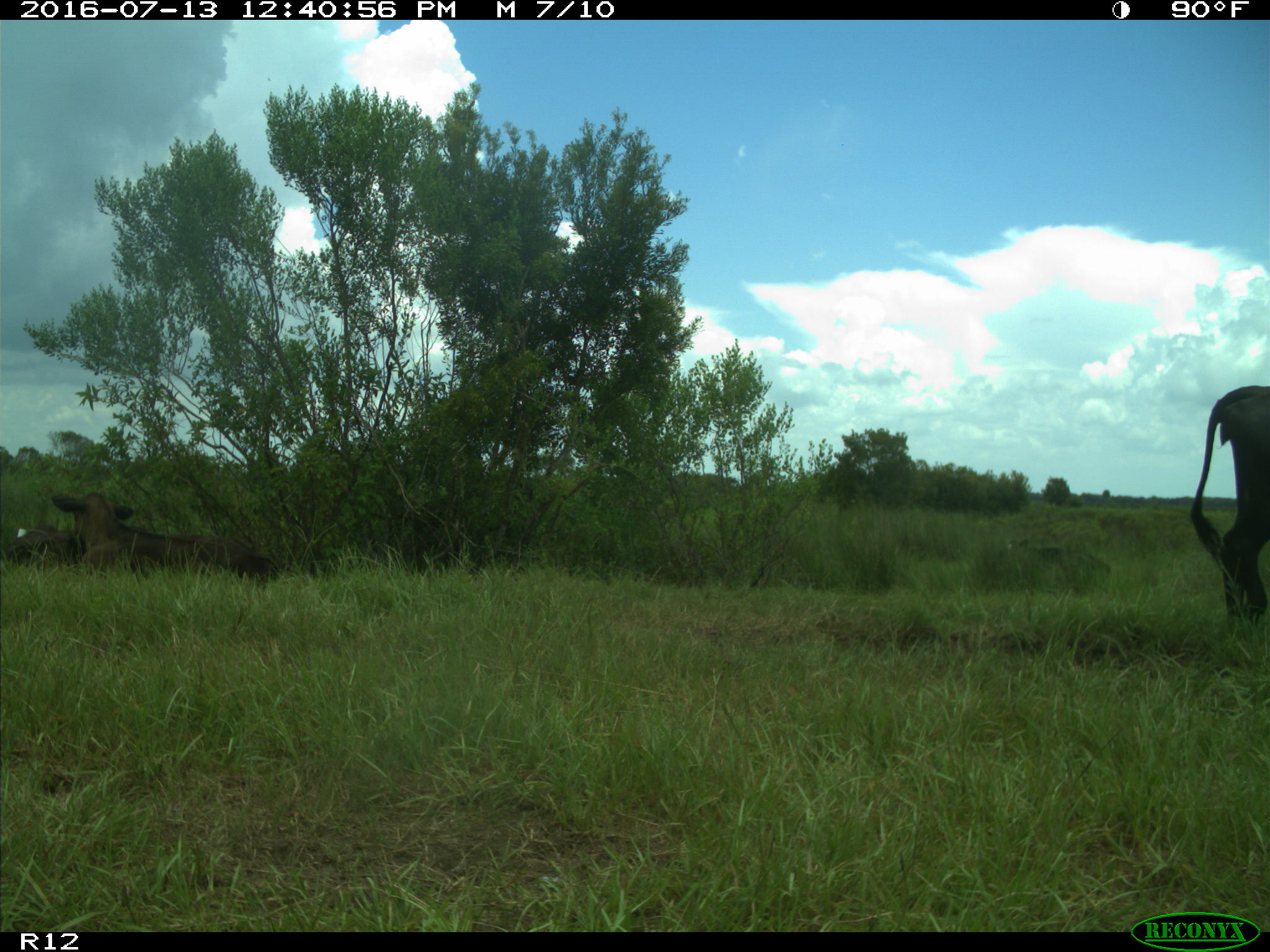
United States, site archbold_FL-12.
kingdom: Animalia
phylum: Chordata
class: Mammalia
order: Artiodactyla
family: Bovidae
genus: Bos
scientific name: Bos taurus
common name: domestic cow